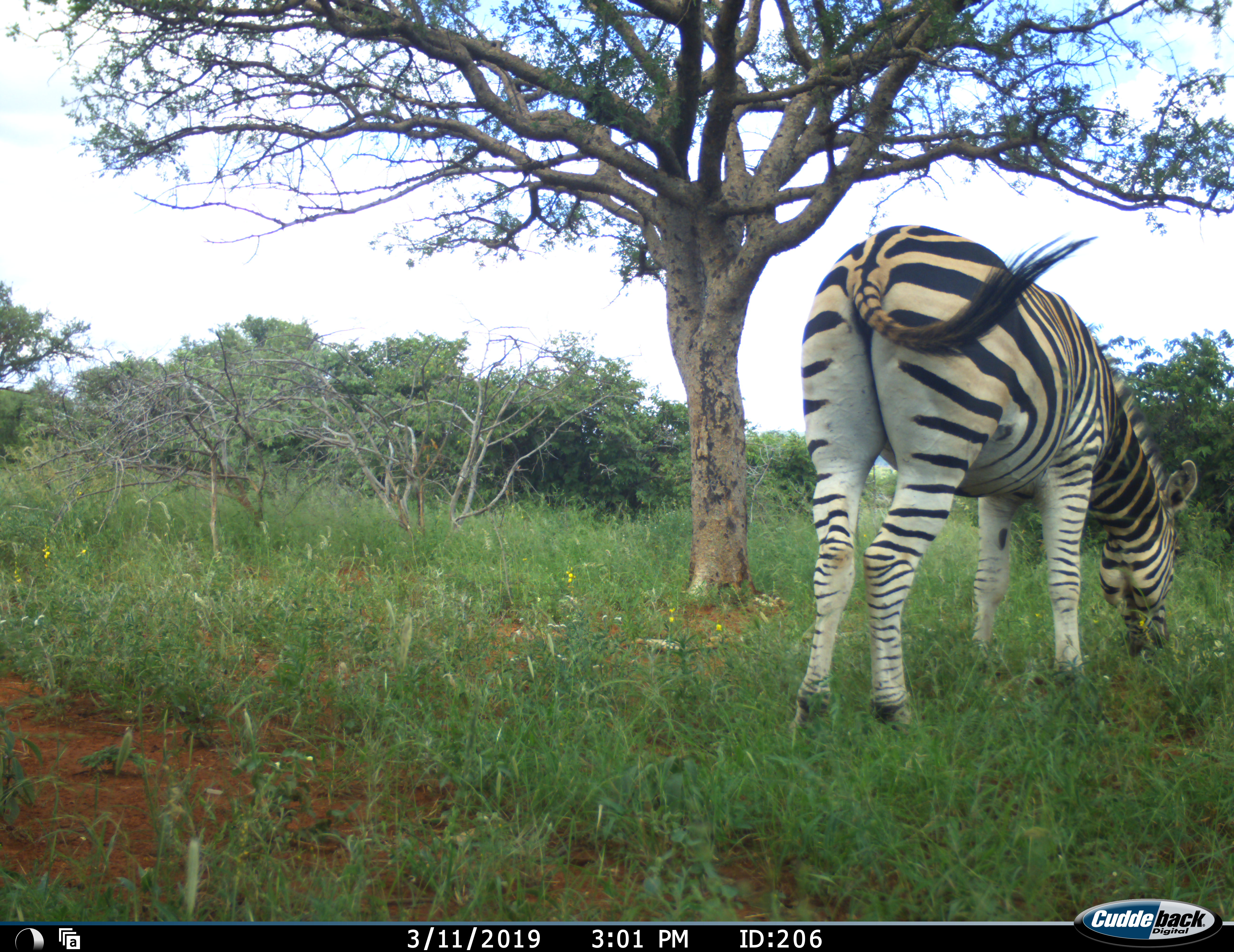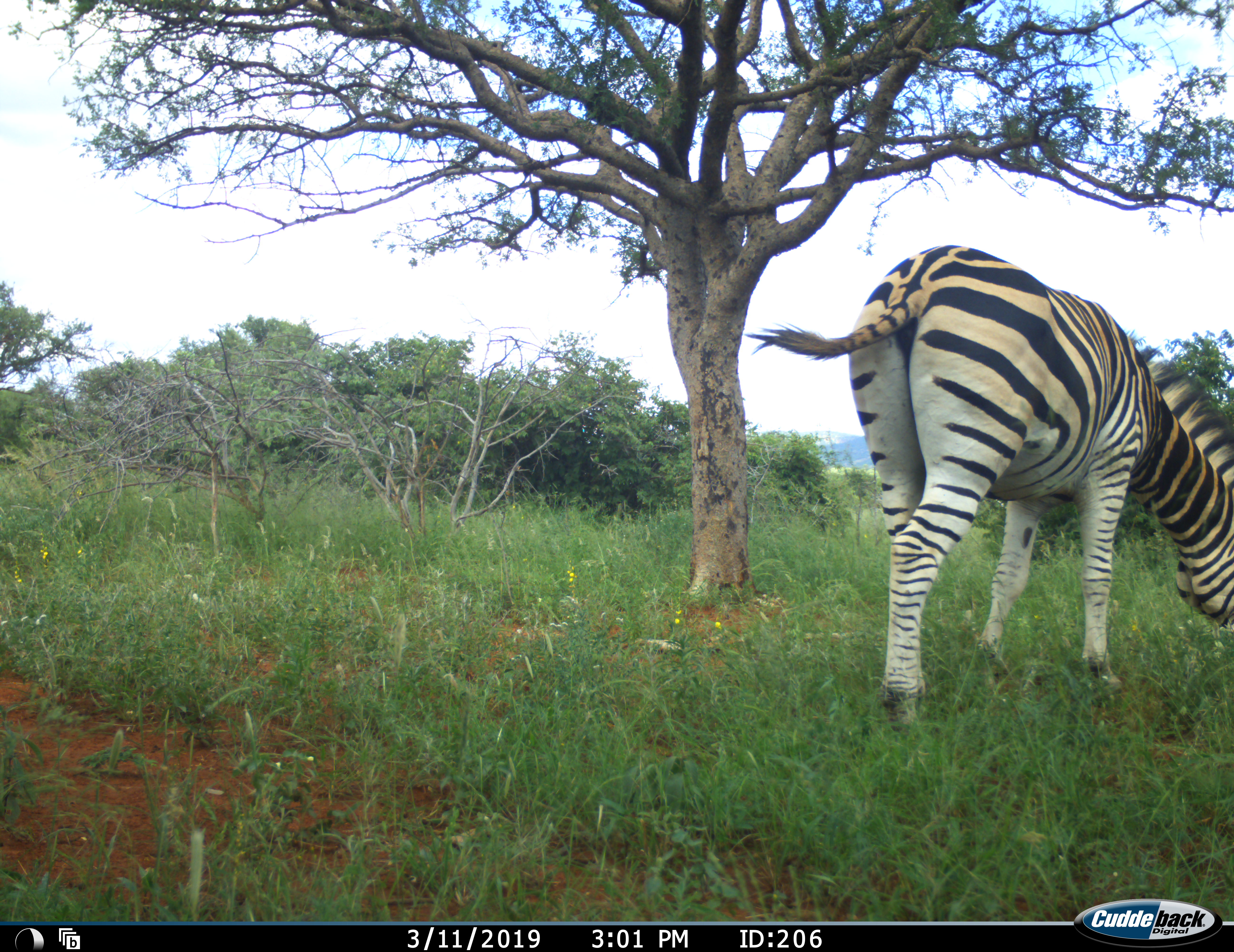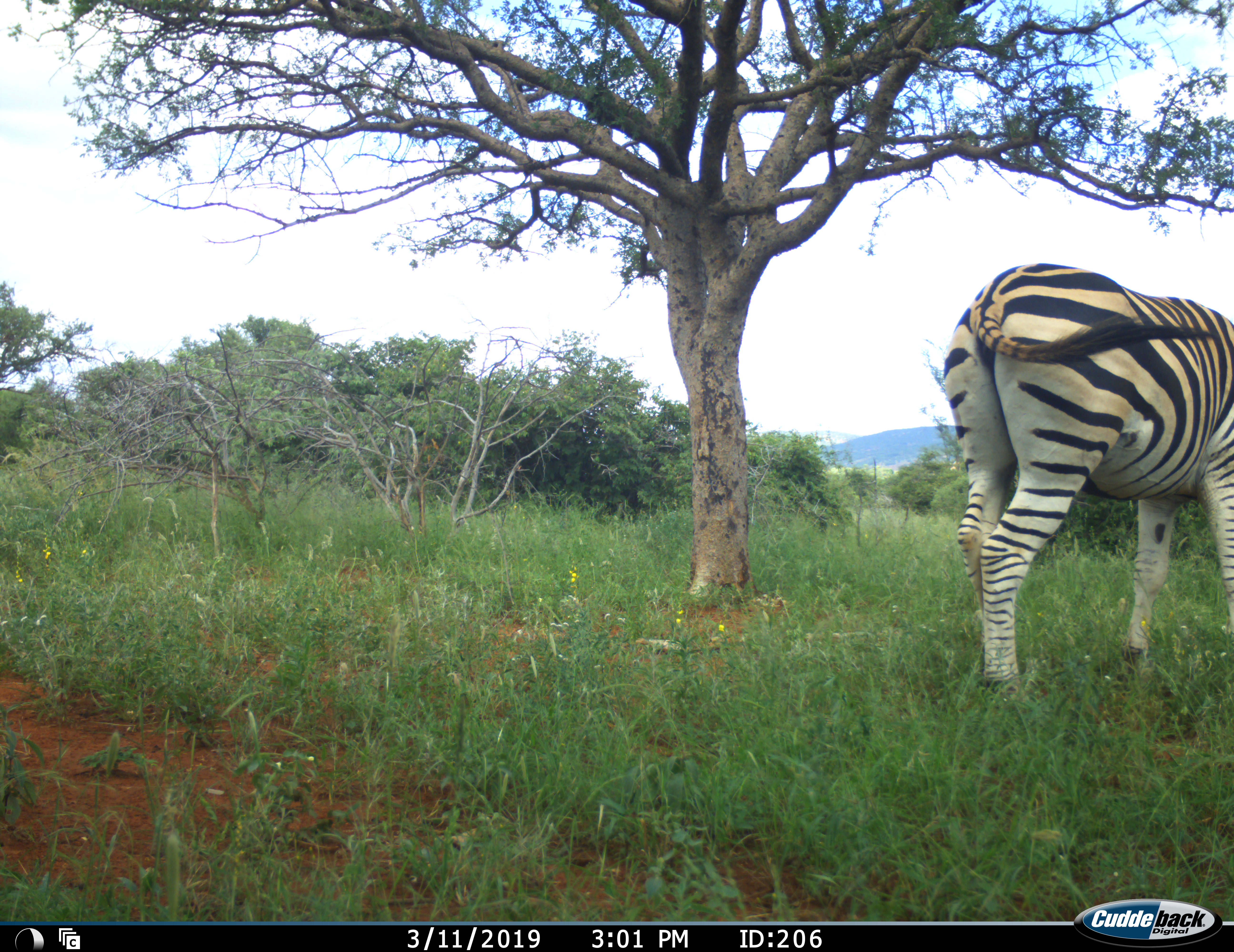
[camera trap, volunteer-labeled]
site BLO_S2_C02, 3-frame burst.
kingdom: Animalia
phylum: Chordata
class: Mammalia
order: Perissodactyla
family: Equidae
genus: Equus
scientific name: Equus quagga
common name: plains zebra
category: zebraplains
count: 1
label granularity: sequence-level